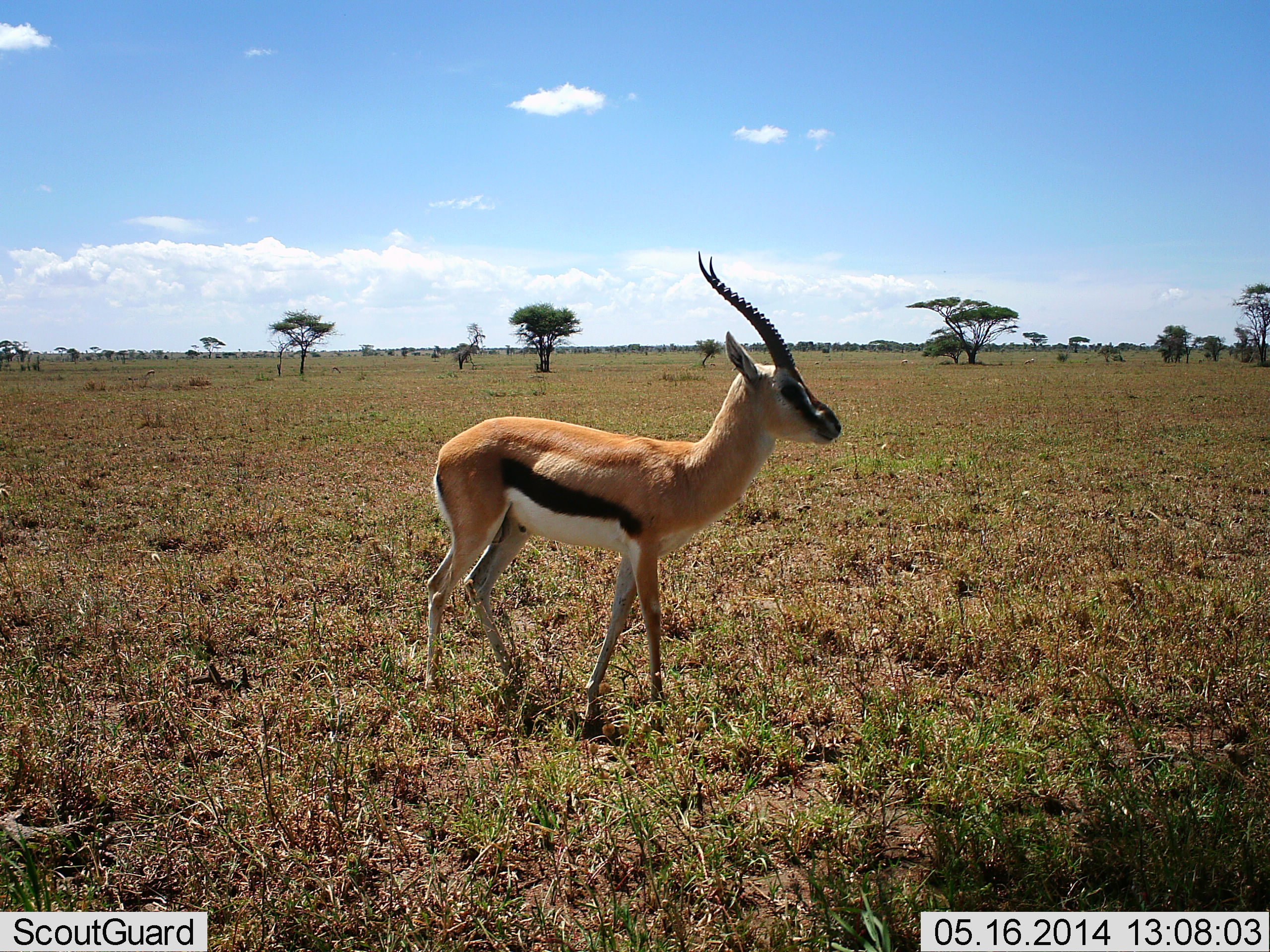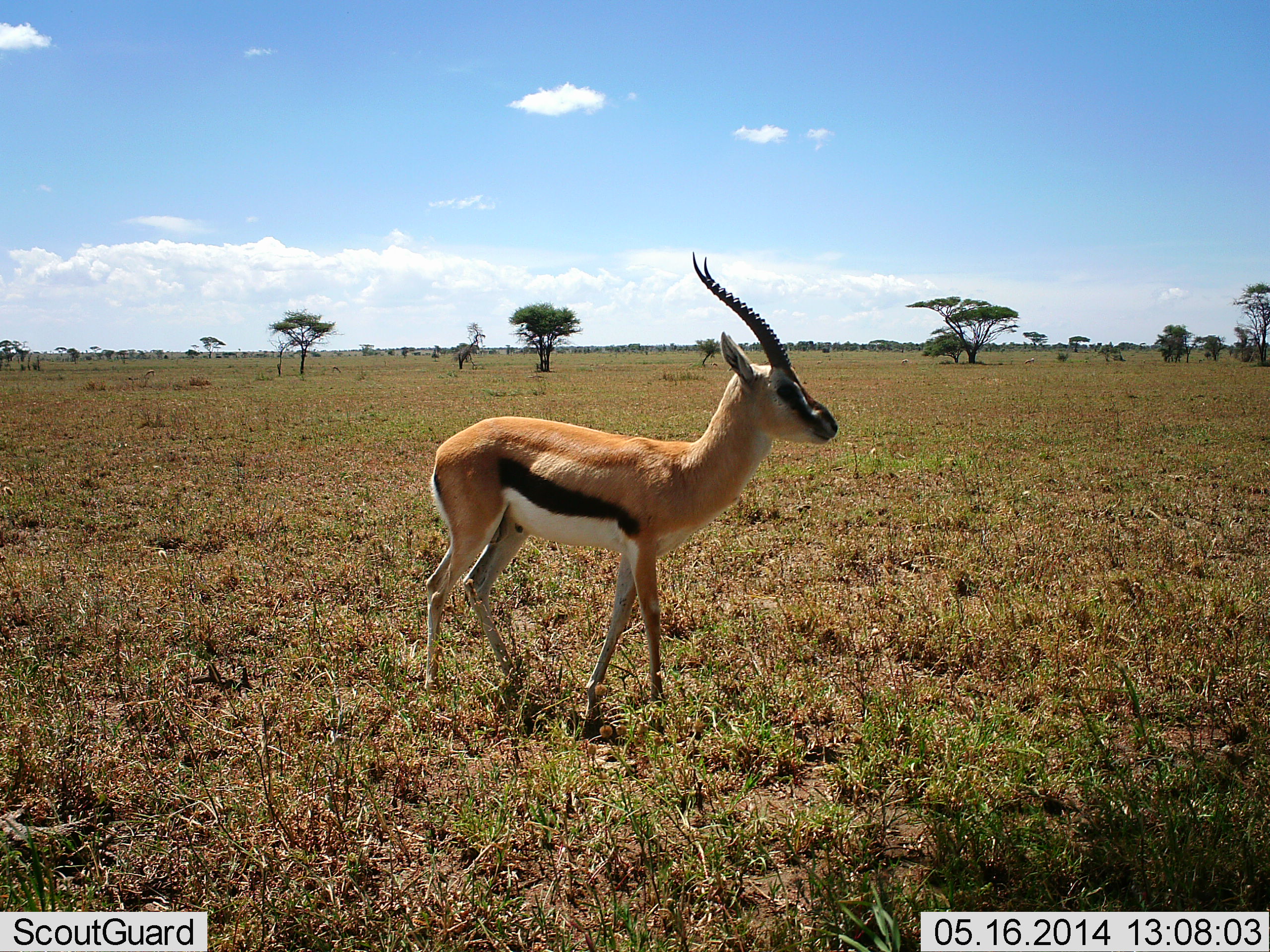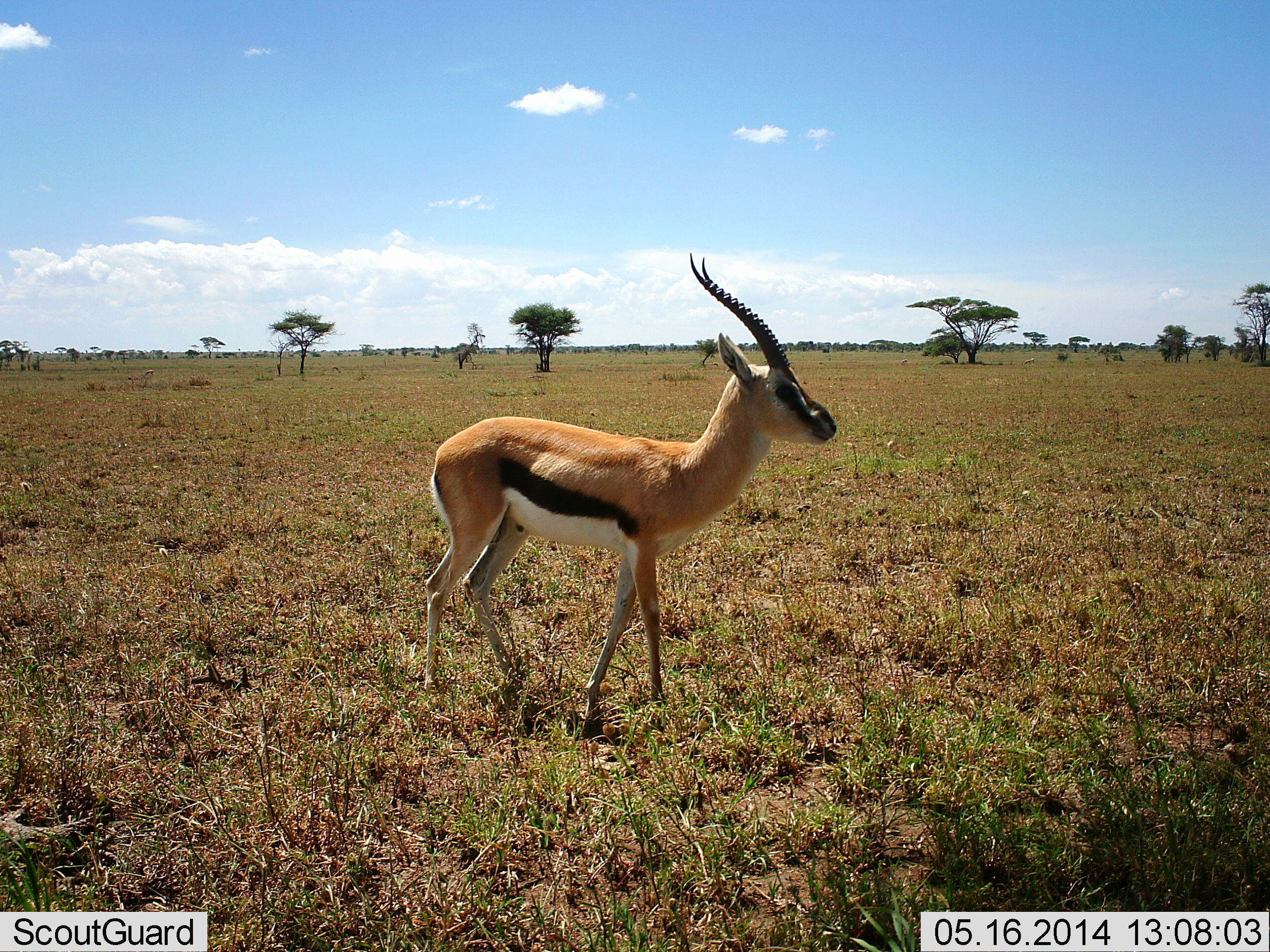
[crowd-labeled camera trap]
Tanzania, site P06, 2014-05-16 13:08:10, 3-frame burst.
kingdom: Animalia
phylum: Chordata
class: Mammalia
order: Artiodactyla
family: Bovidae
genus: Eudorcas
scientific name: Eudorcas thomsonii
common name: thomson's gazelle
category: gazellethomsons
Gazellethomsons (thomson's gazelle) (Eudorcas thomsonii), count 1. Behavior (volunteer vote fractions): standing 100%, resting 0%, moving 0%, interacting 0%. Young present (vote fraction): 0%. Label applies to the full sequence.